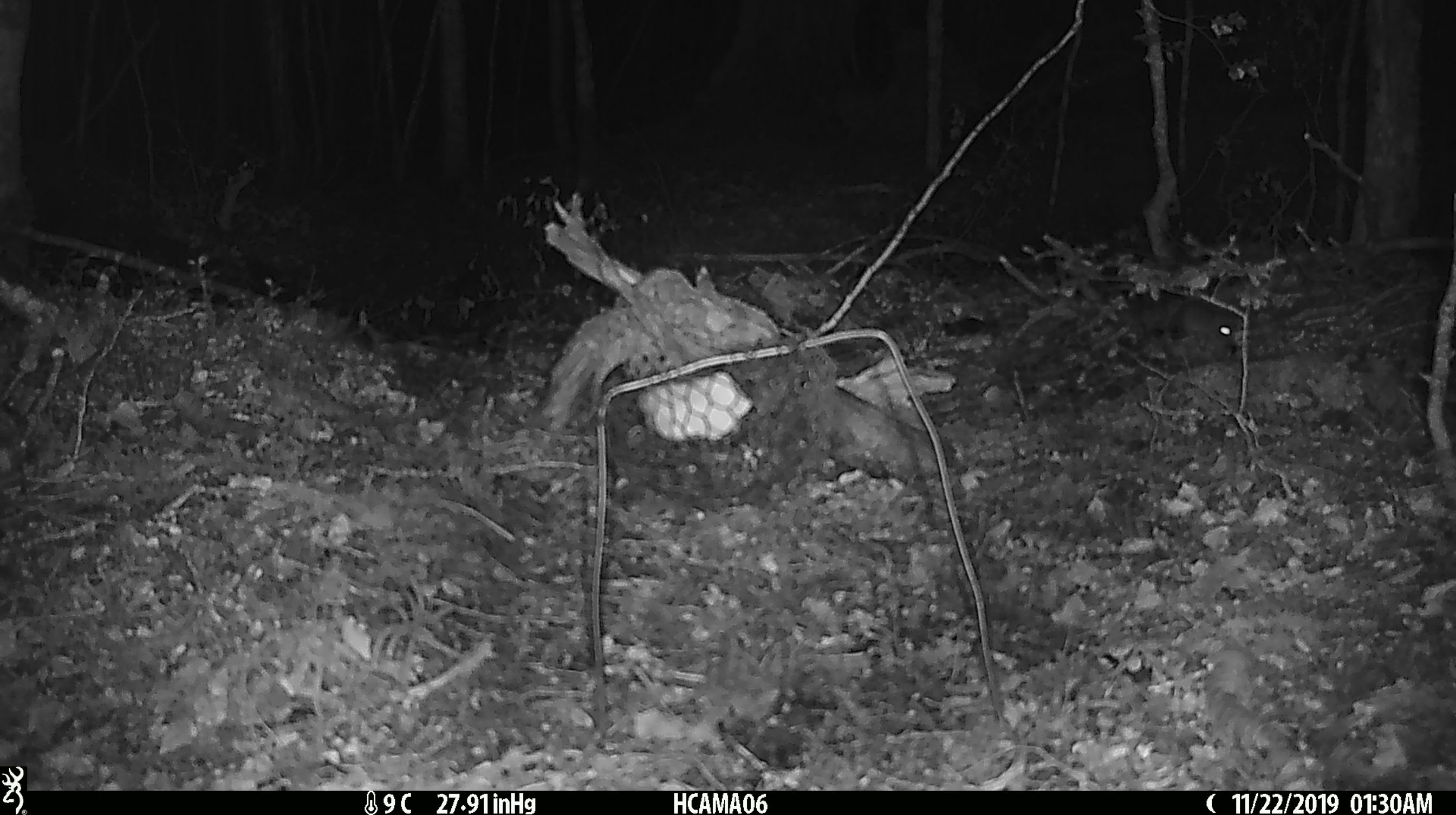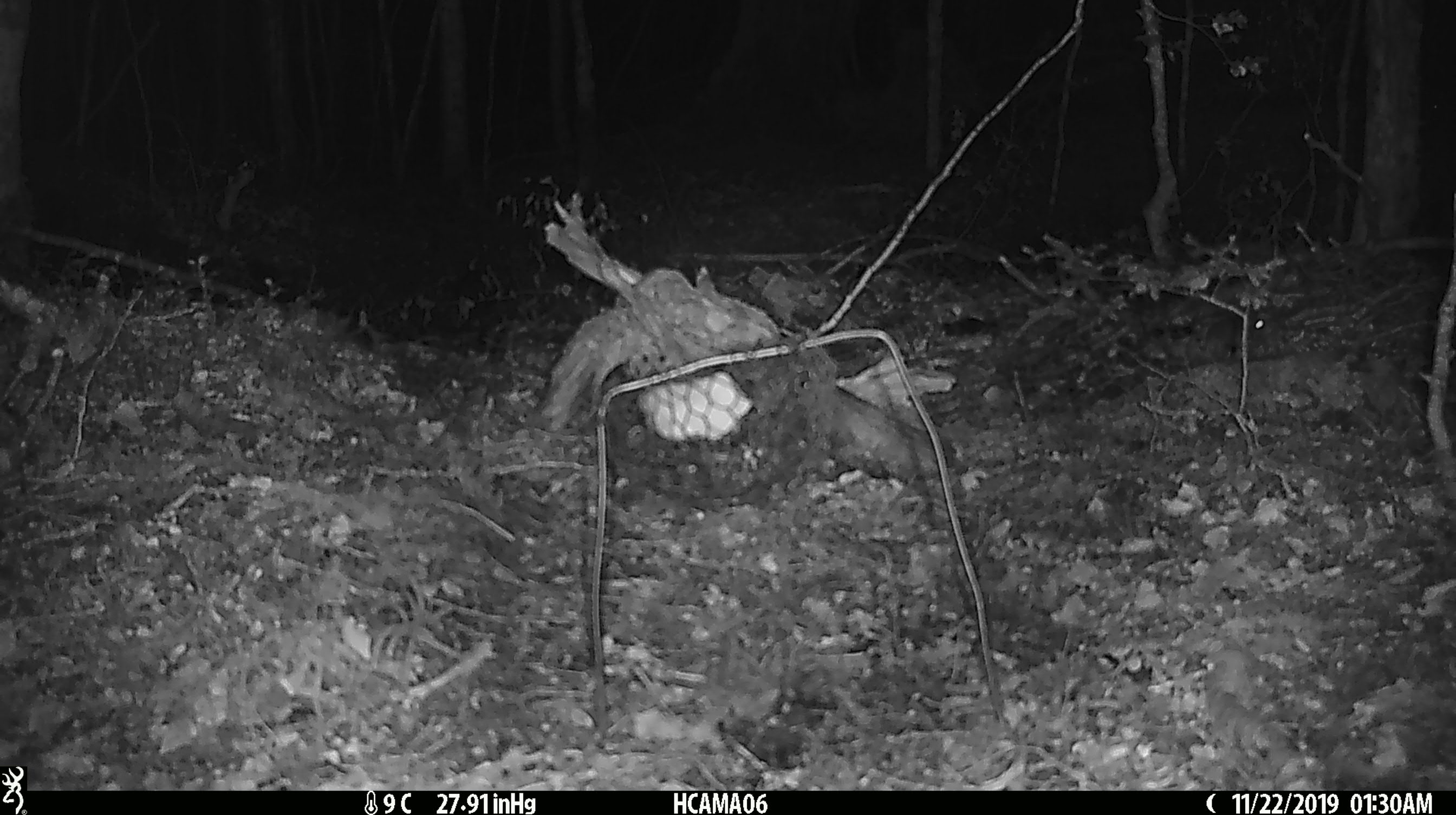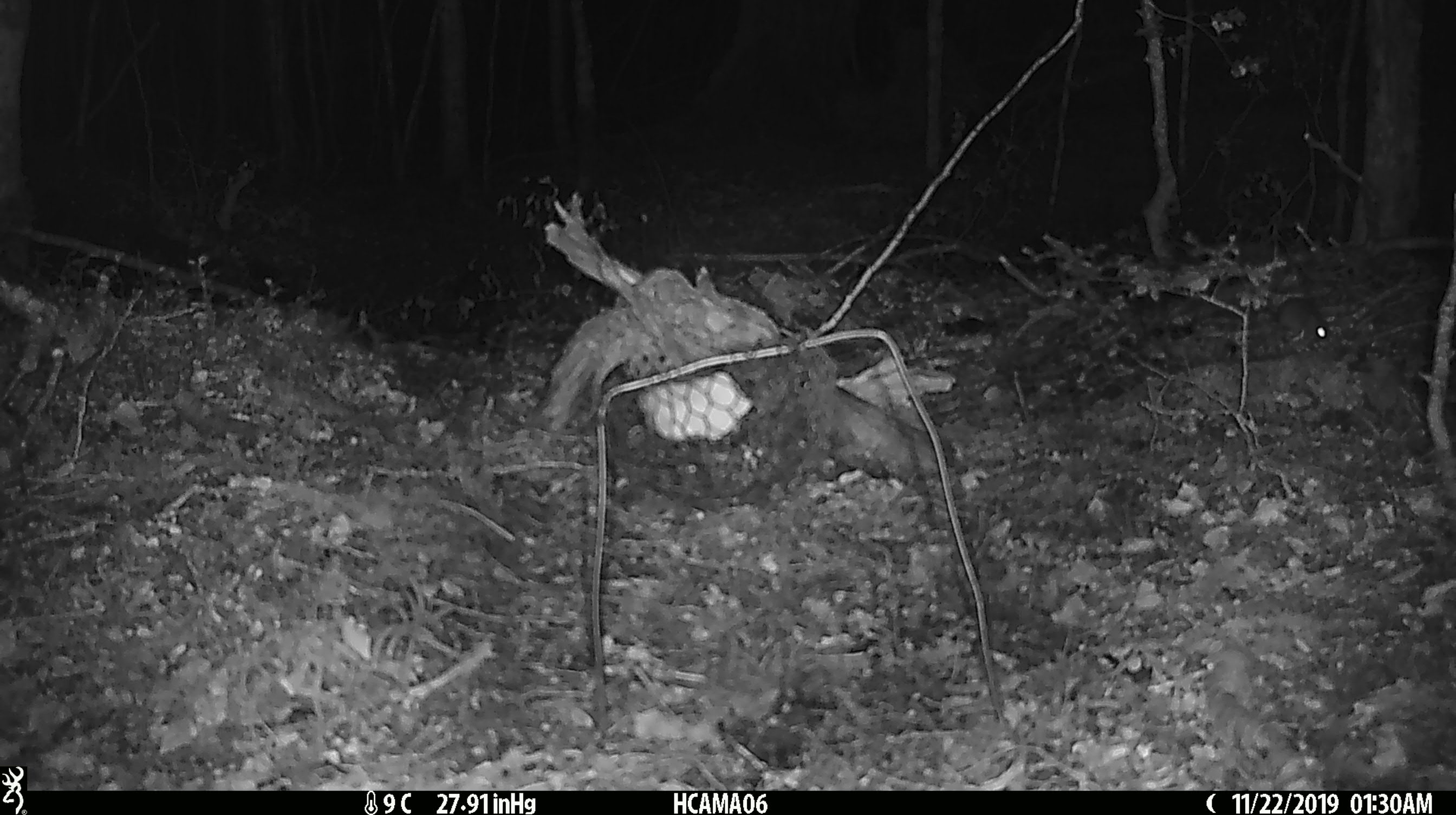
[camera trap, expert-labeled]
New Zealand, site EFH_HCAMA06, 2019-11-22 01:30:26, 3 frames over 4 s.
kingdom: Animalia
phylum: Chordata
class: Mammalia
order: Rodentia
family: Muridae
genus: Mus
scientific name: Mus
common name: mouse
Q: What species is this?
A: Mouse (Mus).